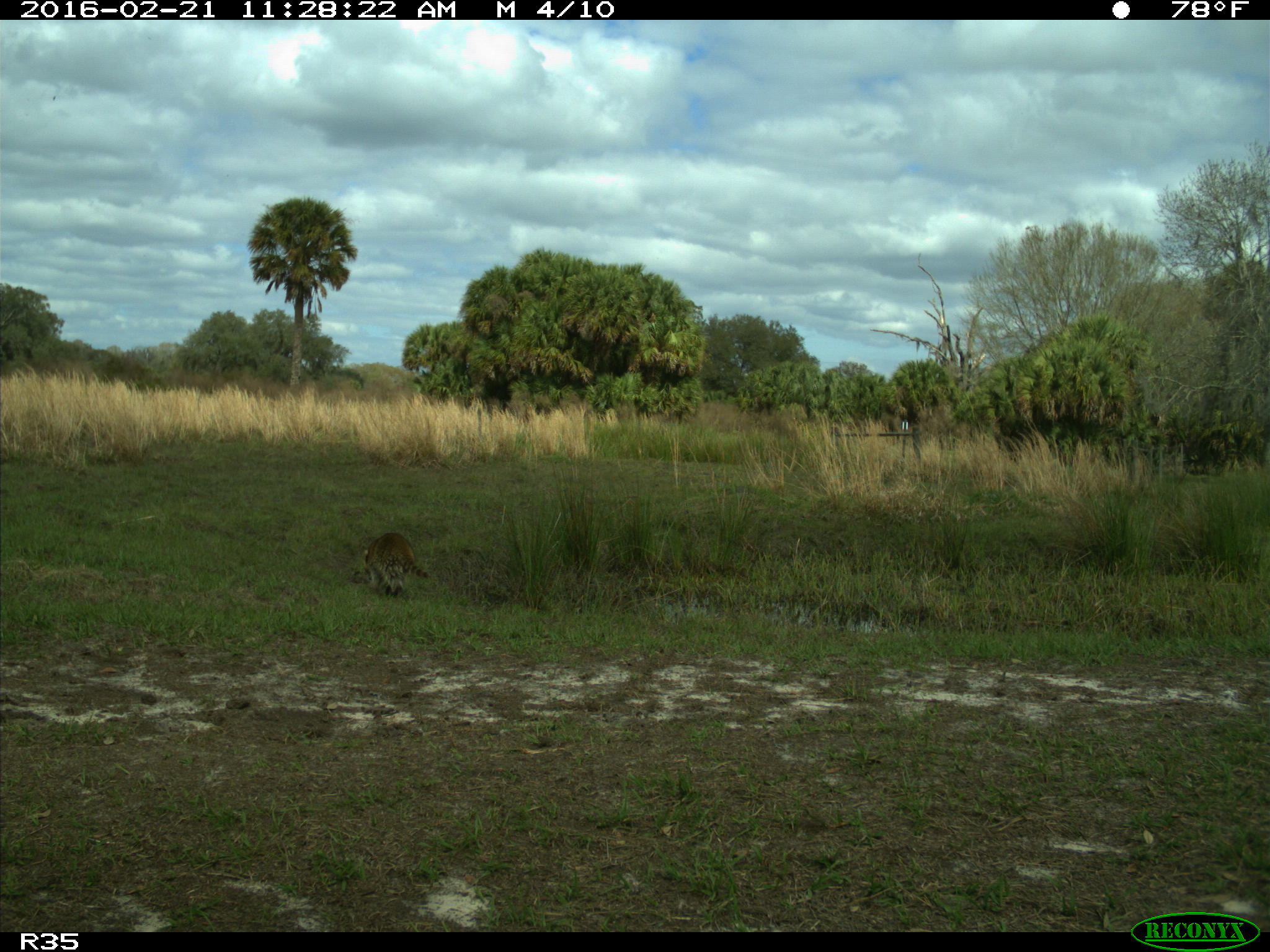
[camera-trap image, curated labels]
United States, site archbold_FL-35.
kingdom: Animalia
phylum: Chordata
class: Mammalia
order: Carnivora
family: Procyonidae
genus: Procyon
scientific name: Procyon lotor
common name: common raccoon